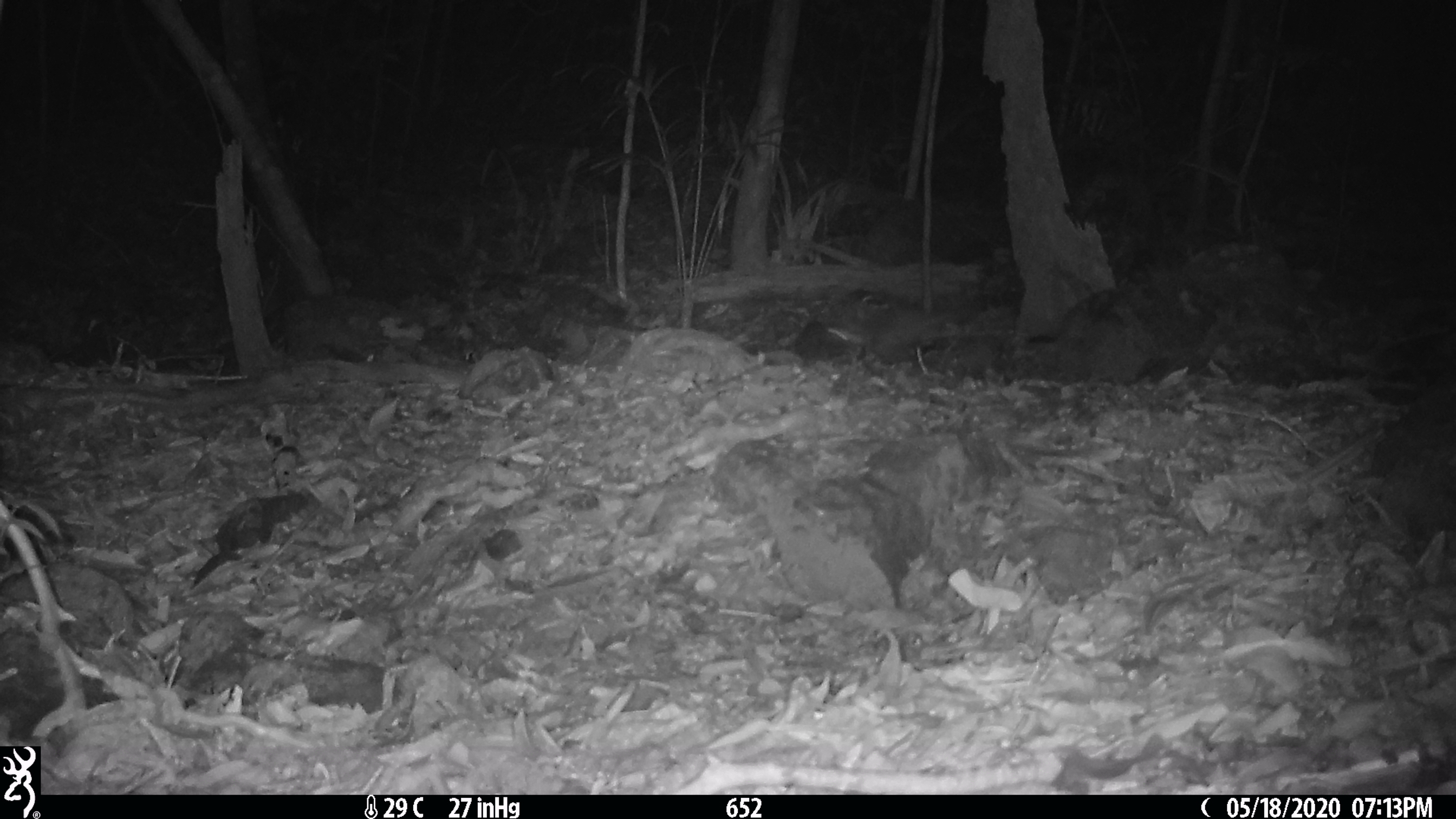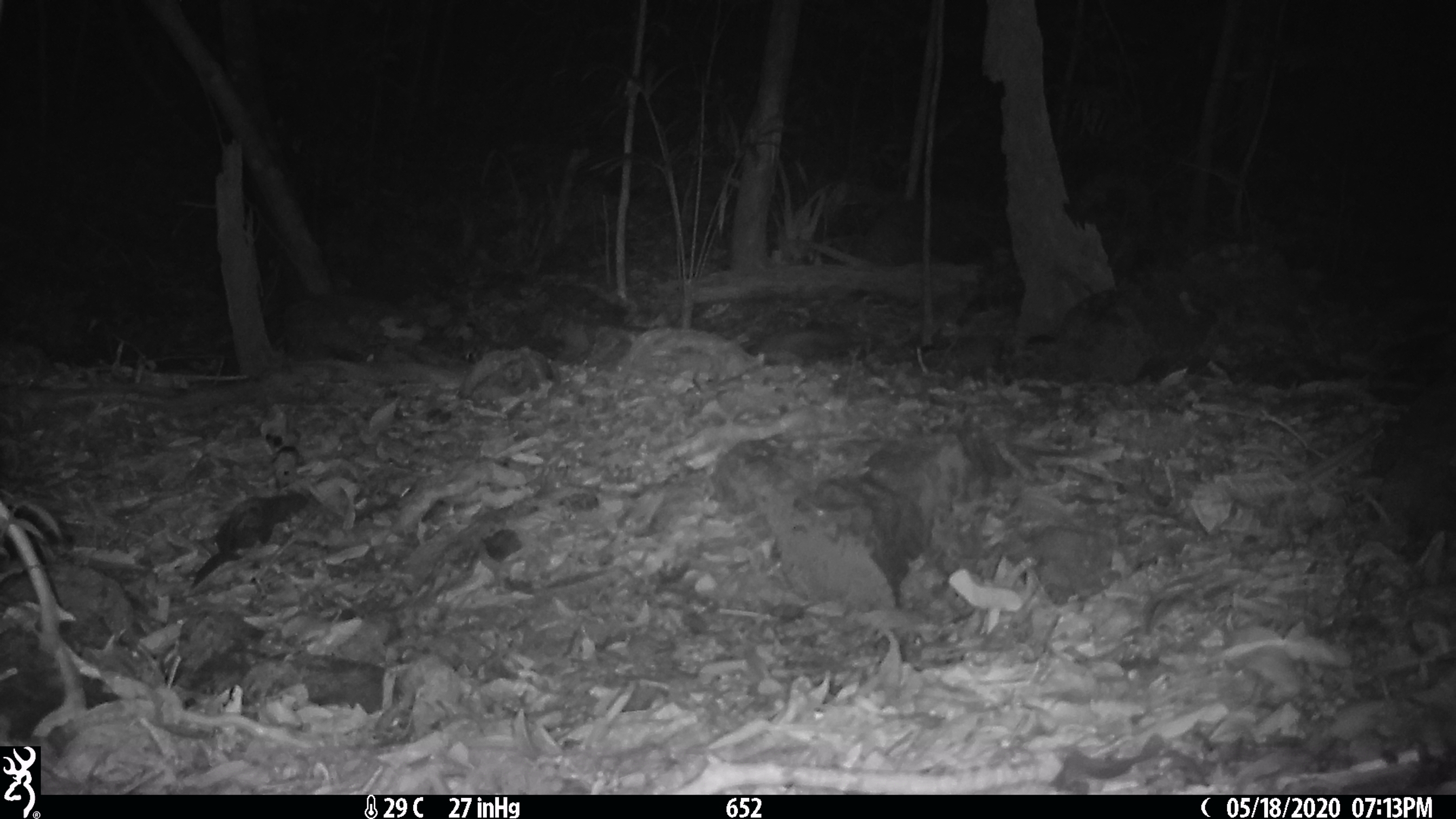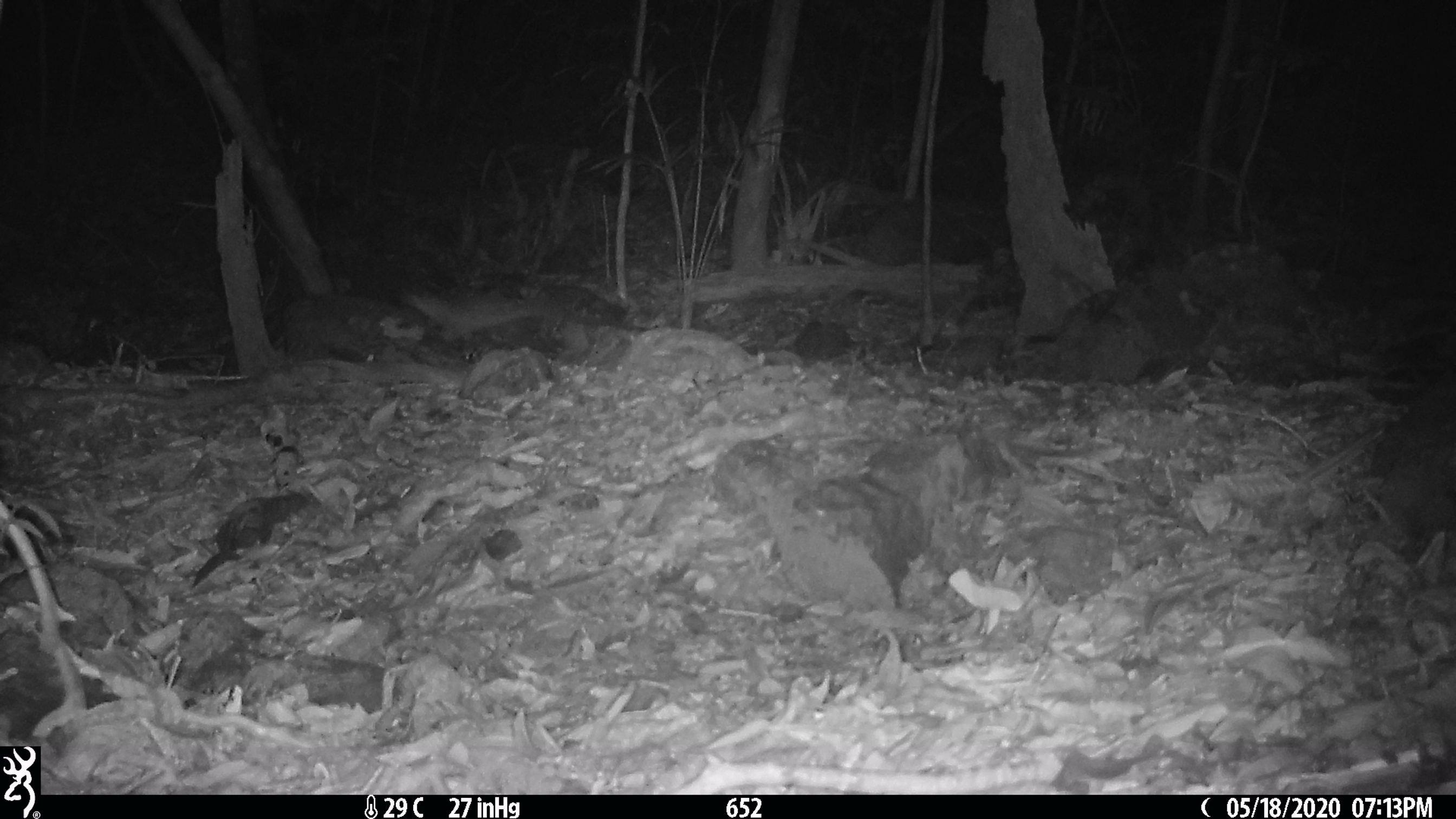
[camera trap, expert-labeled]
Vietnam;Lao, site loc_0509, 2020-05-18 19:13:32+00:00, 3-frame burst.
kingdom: Animalia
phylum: Chordata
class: Mammalia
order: Carnivora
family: Mustelidae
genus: Melogale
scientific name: Melogale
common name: ferret badger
Ferret badger (Melogale). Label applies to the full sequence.